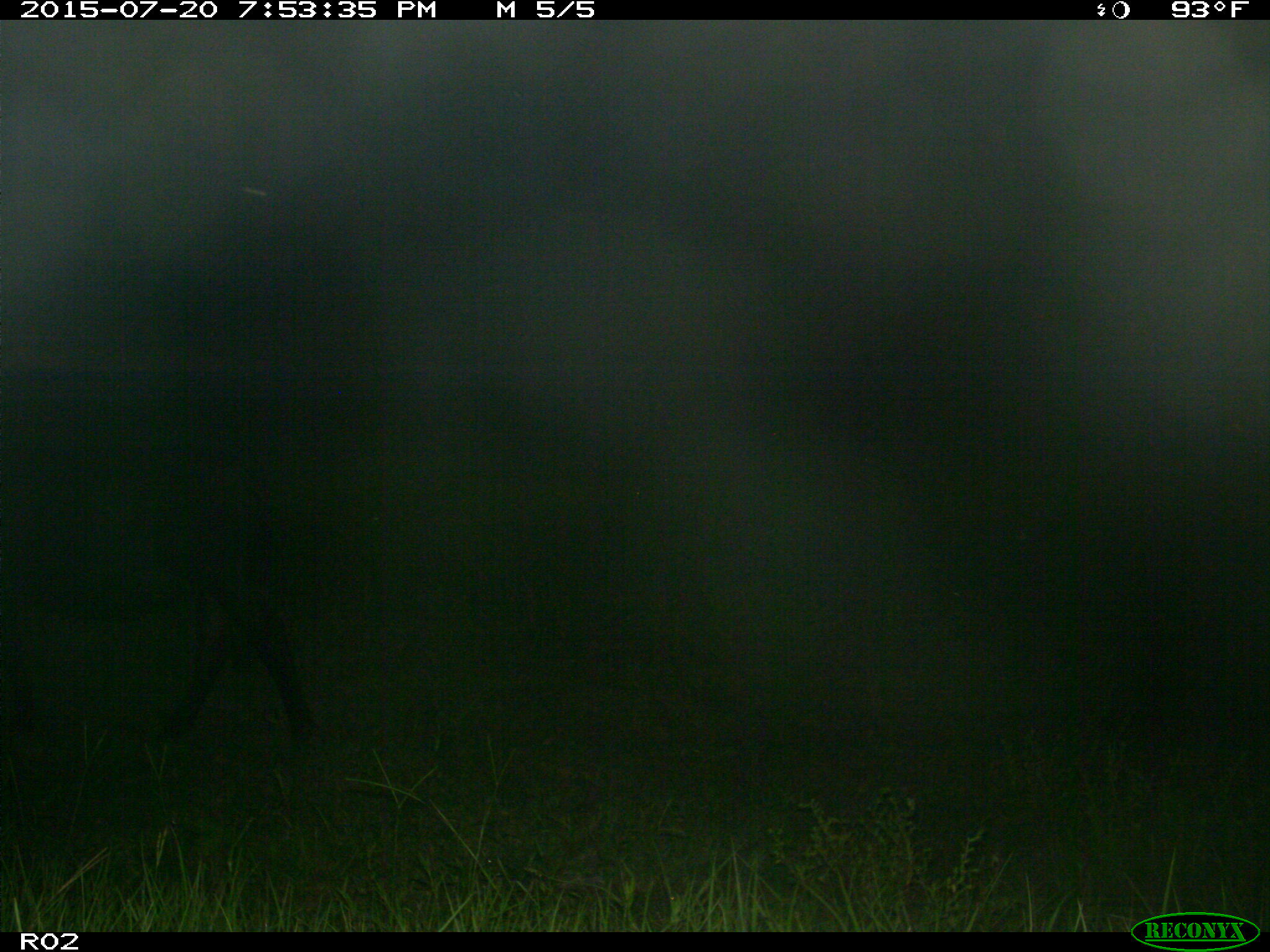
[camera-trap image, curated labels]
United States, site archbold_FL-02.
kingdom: Animalia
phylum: Chordata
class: Mammalia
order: Artiodactyla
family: Bovidae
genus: Bos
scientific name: Bos taurus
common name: domestic cow